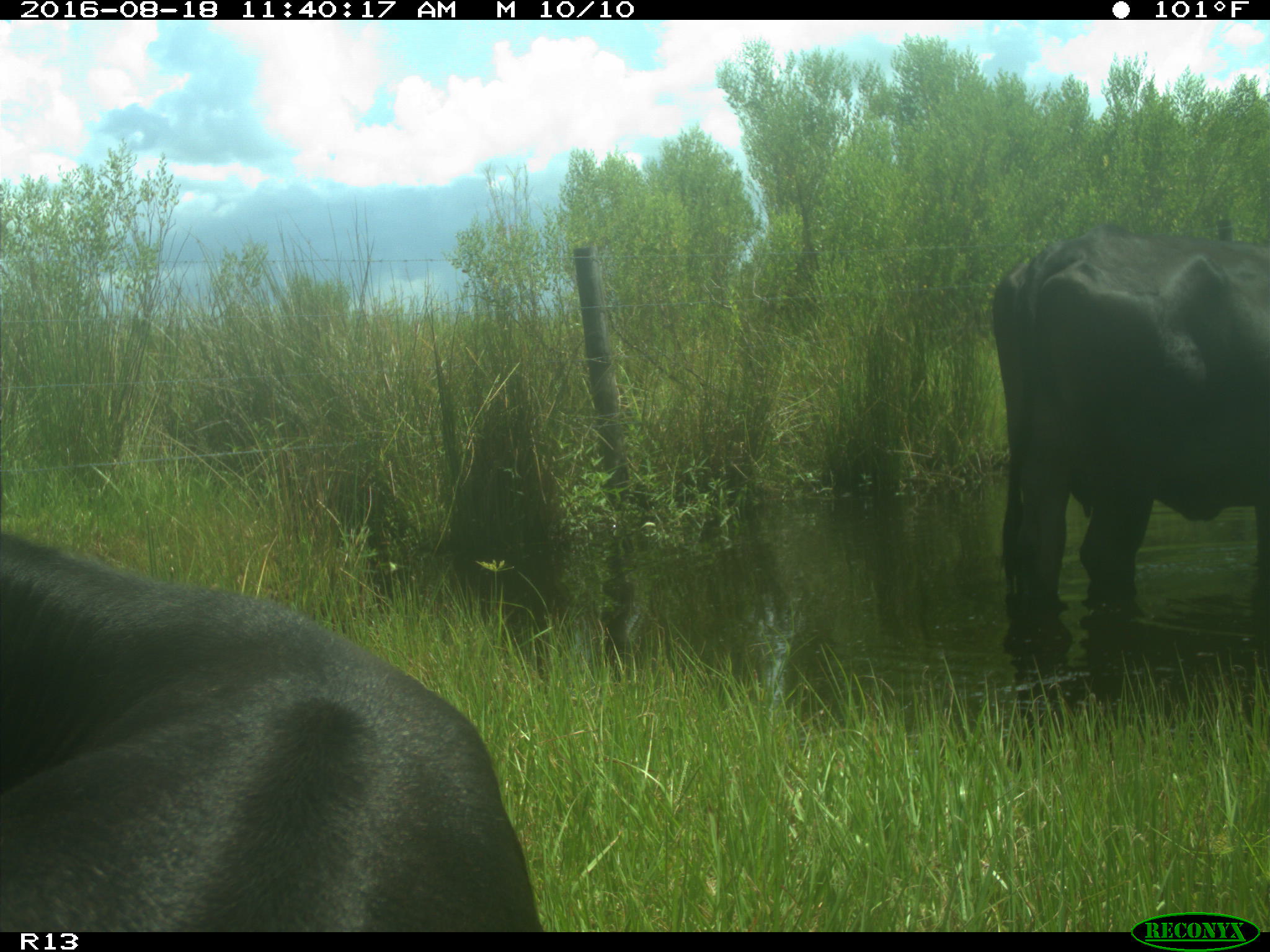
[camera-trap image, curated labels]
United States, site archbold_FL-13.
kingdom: Animalia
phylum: Chordata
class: Mammalia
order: Artiodactyla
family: Bovidae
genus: Bos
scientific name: Bos taurus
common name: domestic cow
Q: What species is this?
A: Bos taurus (domestic cow).